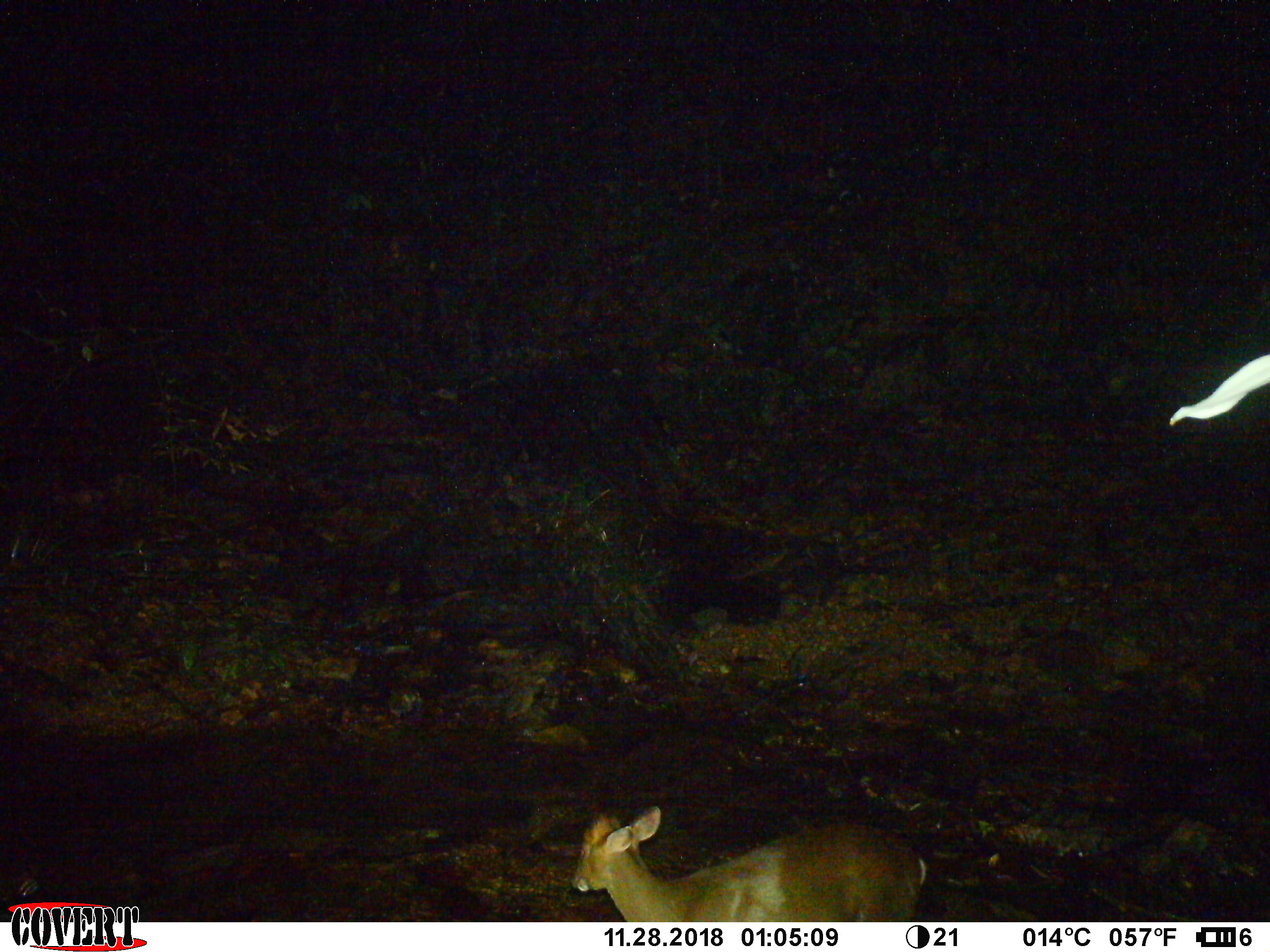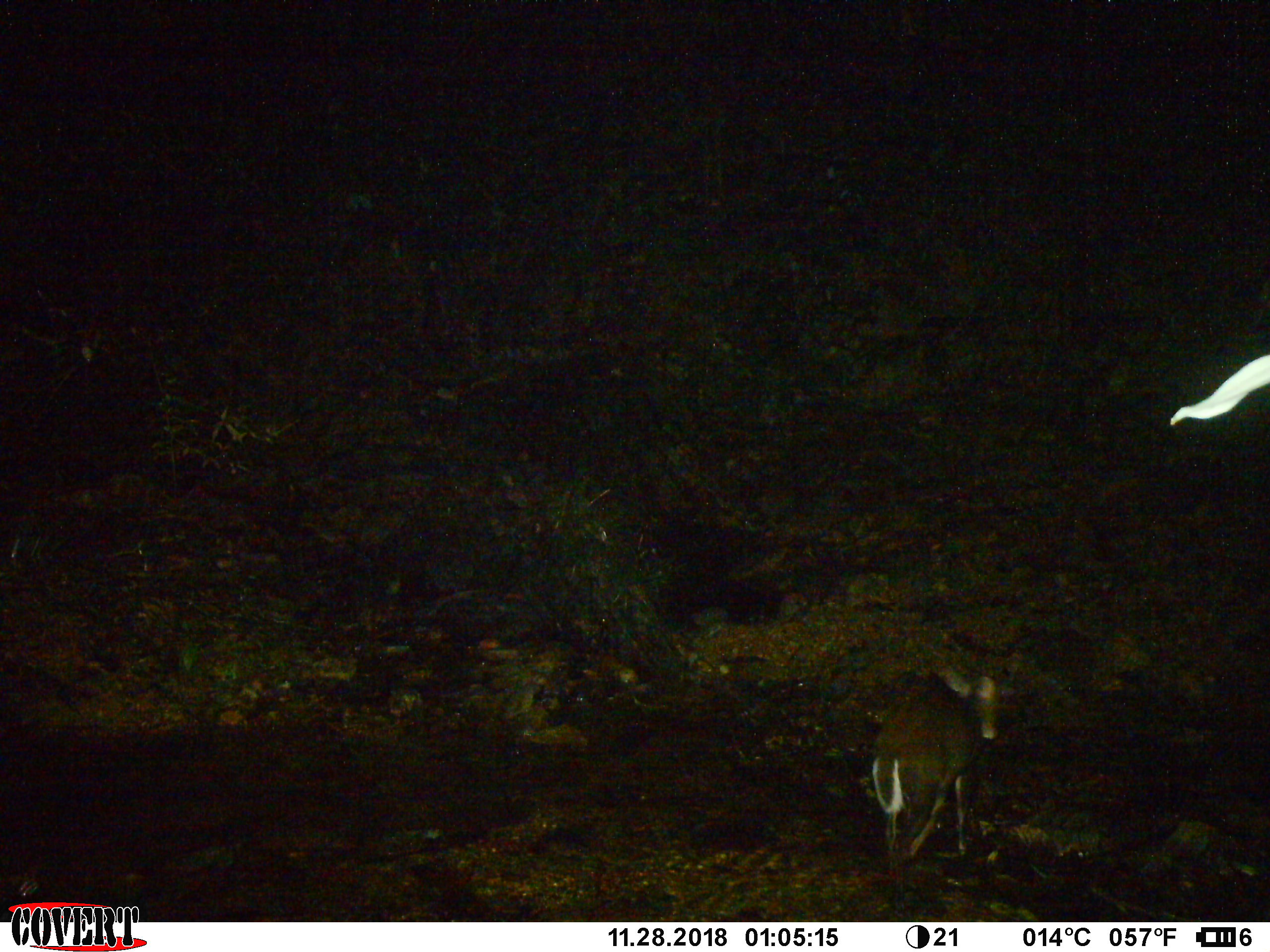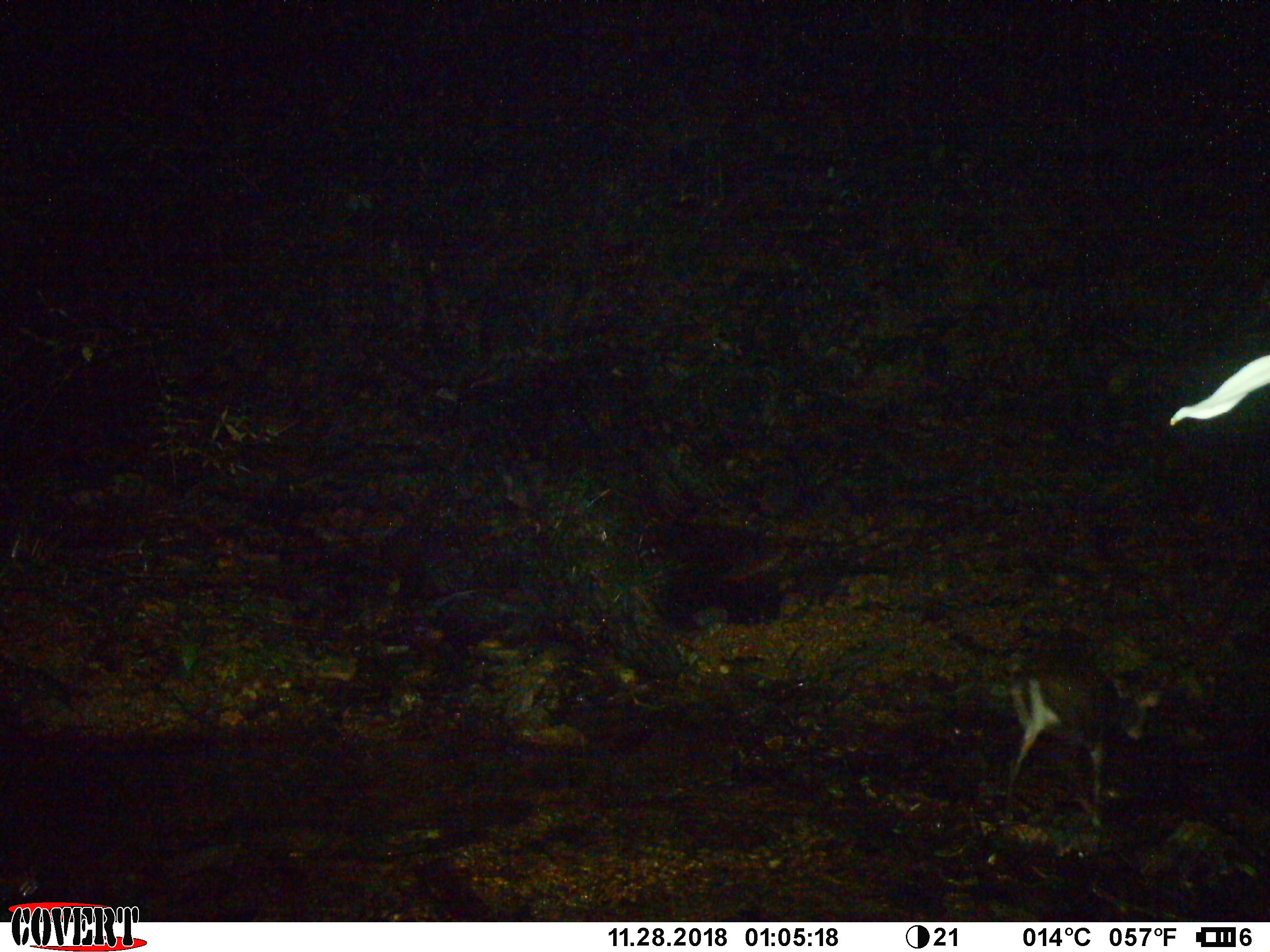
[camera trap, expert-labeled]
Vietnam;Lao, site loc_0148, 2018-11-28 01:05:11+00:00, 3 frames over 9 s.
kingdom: Animalia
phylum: Chordata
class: Mammalia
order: Artiodactyla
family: Cervidae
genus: Muntiacus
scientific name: Muntiacus rooseveltorum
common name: roosevelt's muntjac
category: roosevelts muntjac group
Roosevelts muntjac group (roosevelt's muntjac) (Muntiacus rooseveltorum). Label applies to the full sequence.